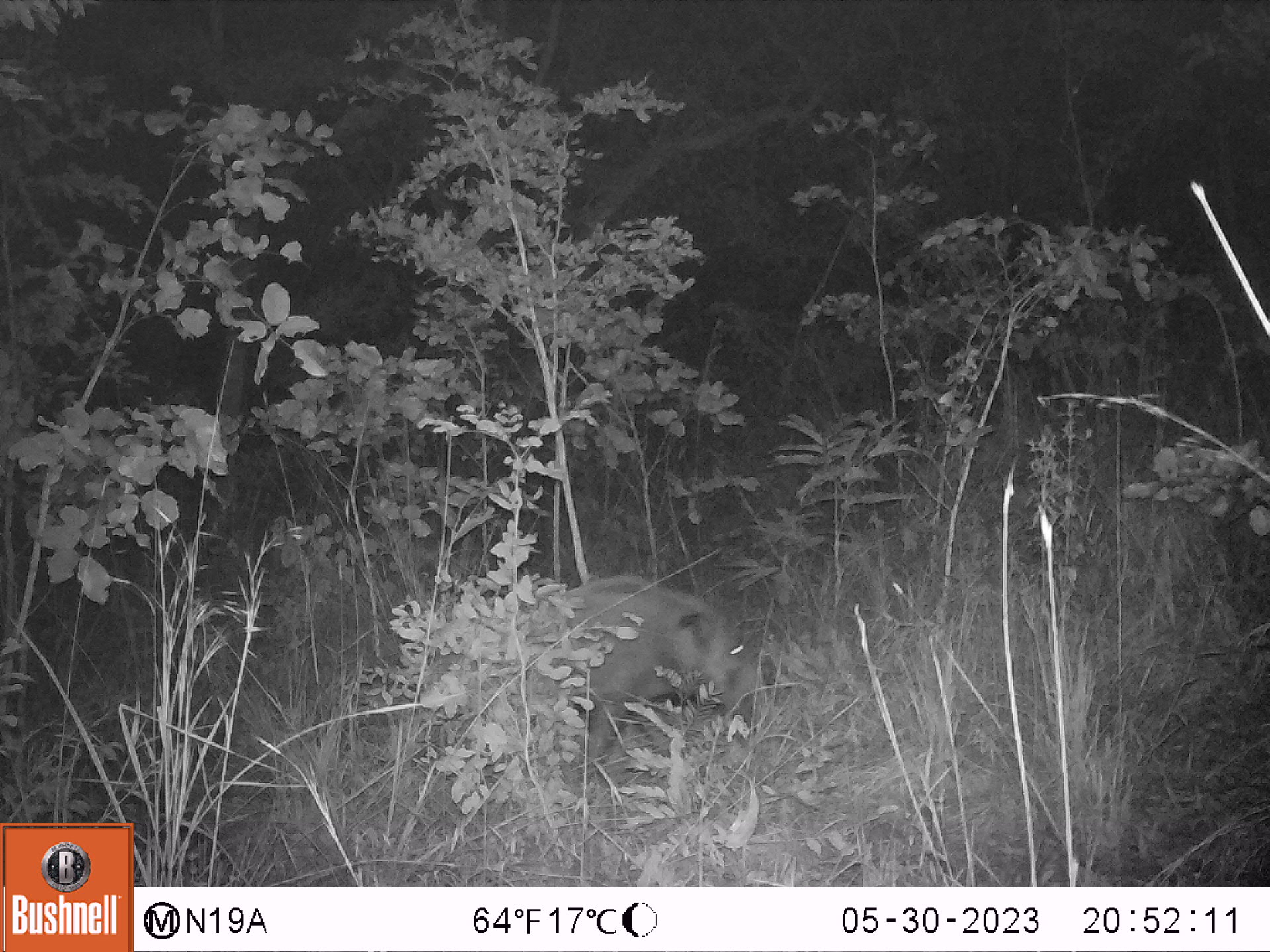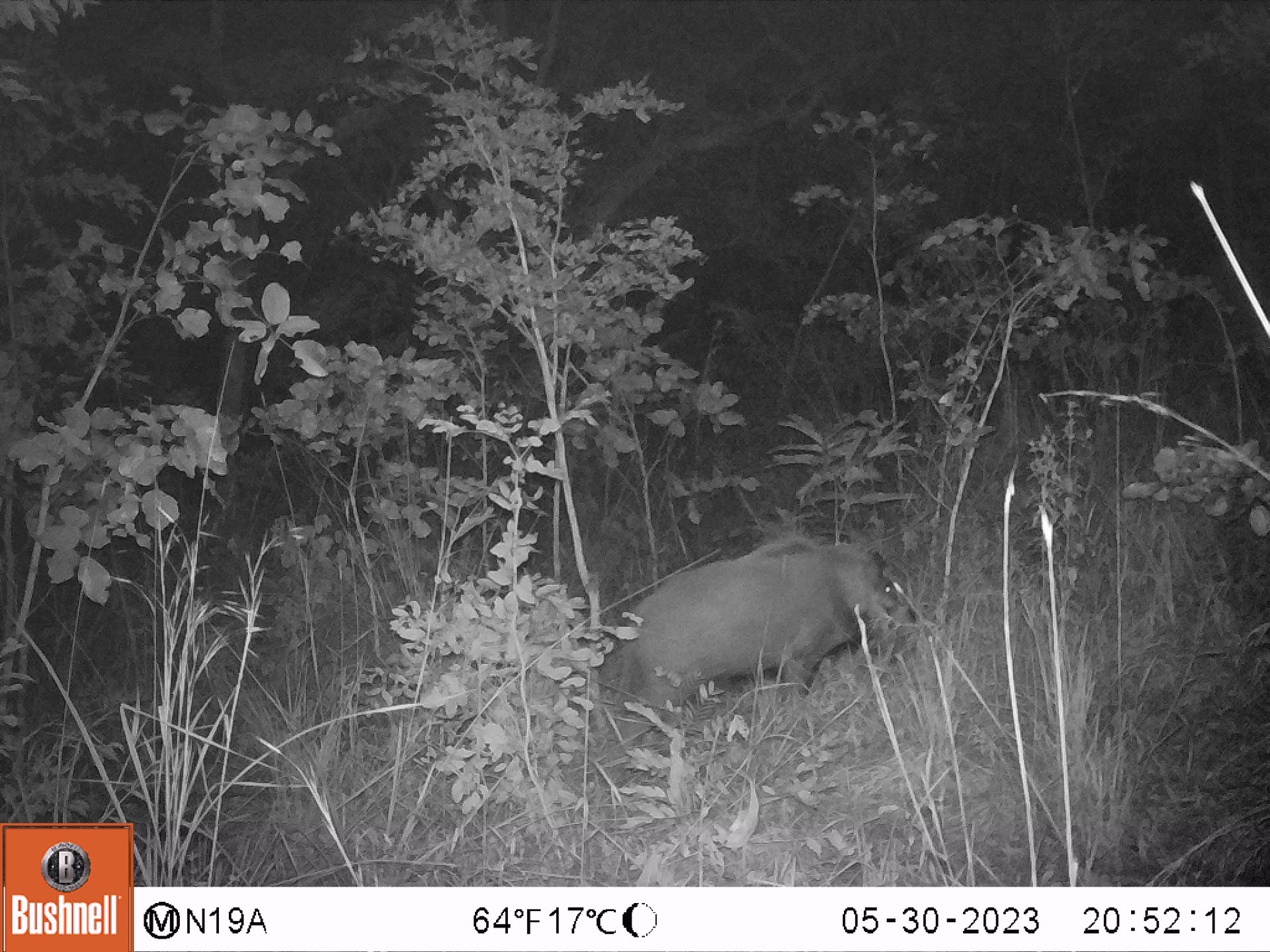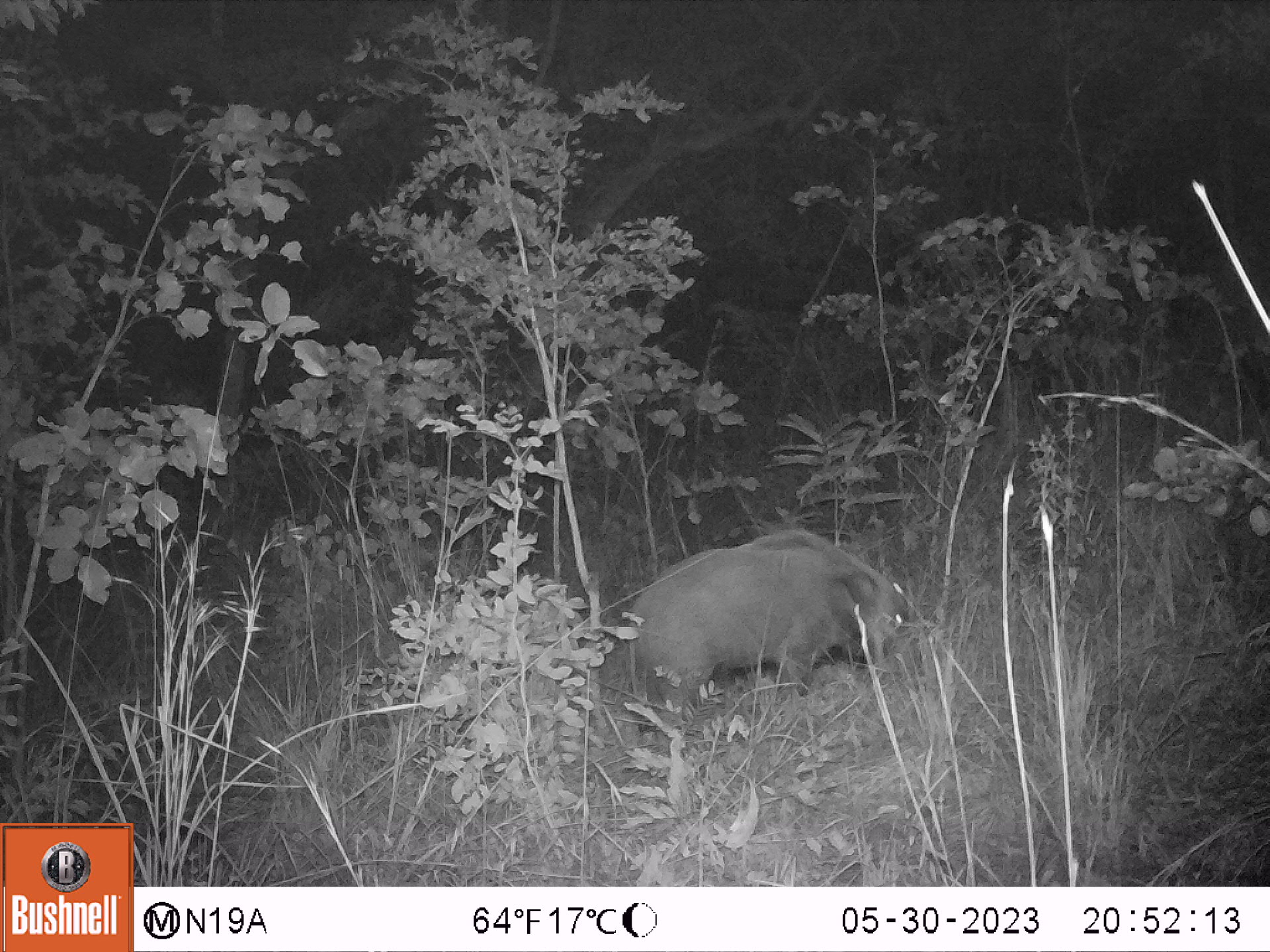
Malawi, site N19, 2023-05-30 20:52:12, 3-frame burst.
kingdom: Animalia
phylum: Chordata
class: Mammalia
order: Artiodactyla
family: Suidae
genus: Potamochoerus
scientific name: Potamochoerus larvatus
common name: bushpig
Bushpig (Potamochoerus larvatus), count 1.